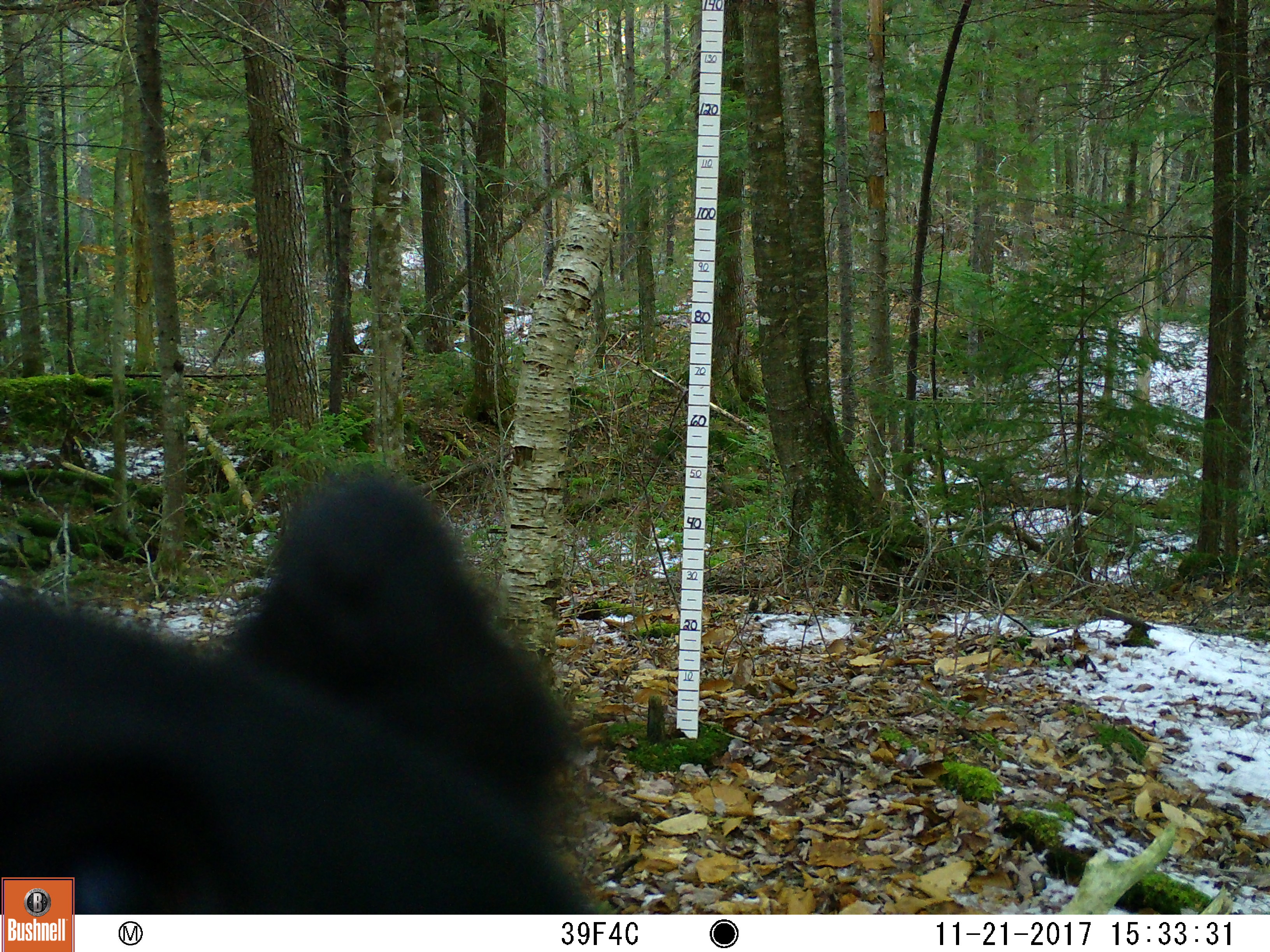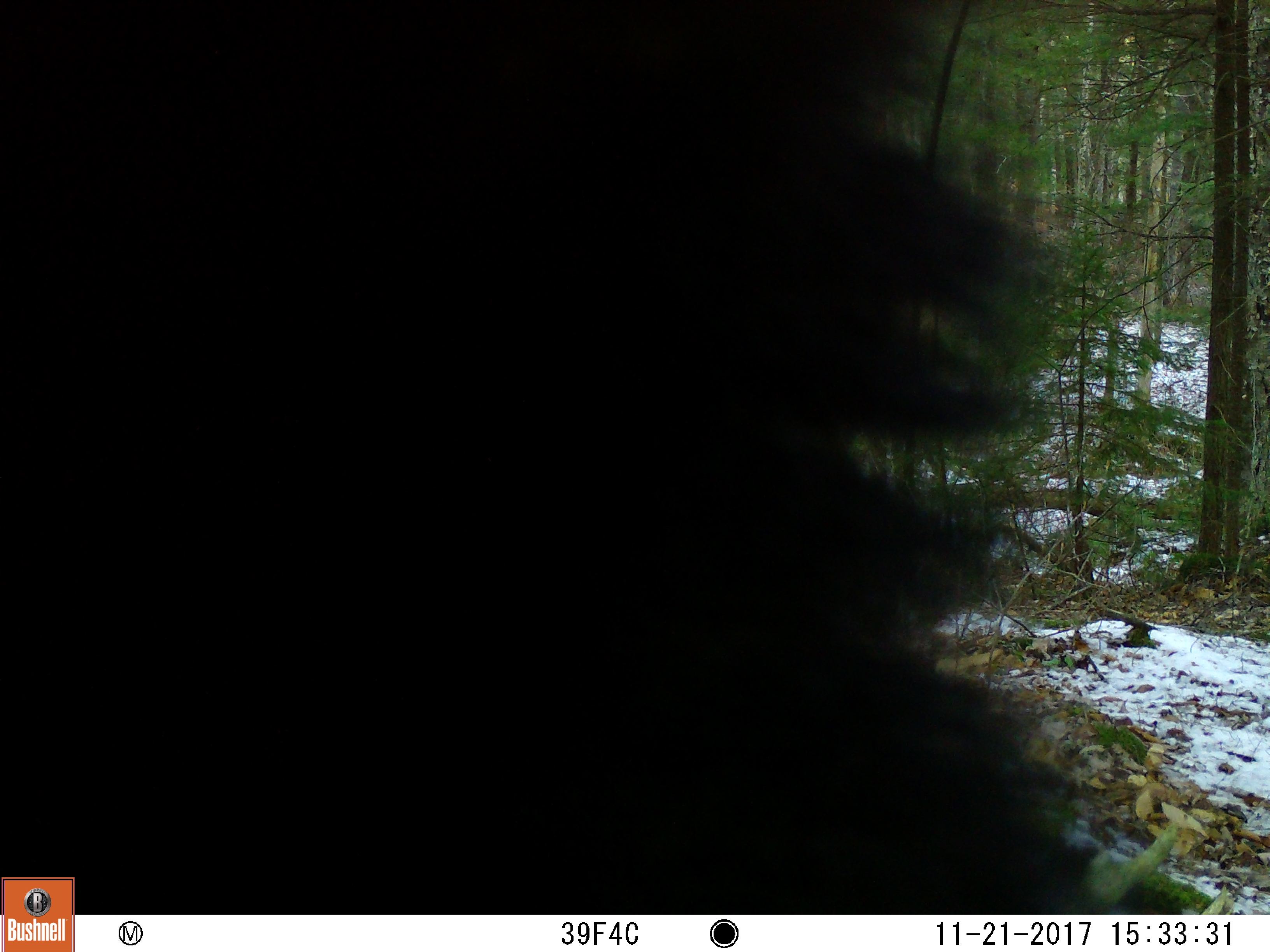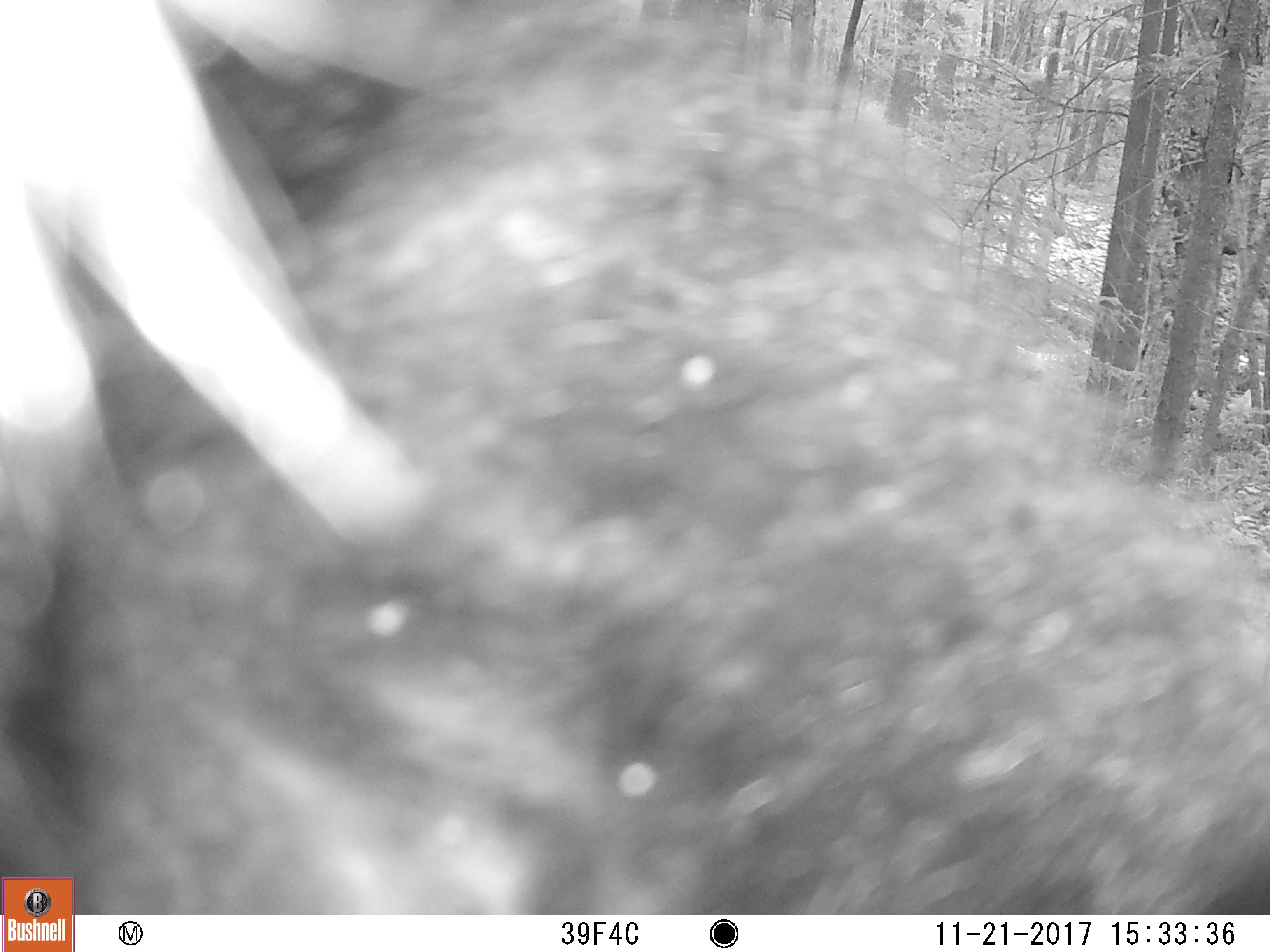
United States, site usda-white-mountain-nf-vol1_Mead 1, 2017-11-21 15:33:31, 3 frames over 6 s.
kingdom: Animalia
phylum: Chordata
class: Mammalia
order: Carnivora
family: Ursidae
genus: Ursus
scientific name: Ursus americanus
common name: black bear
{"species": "black bear (Ursus americanus)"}